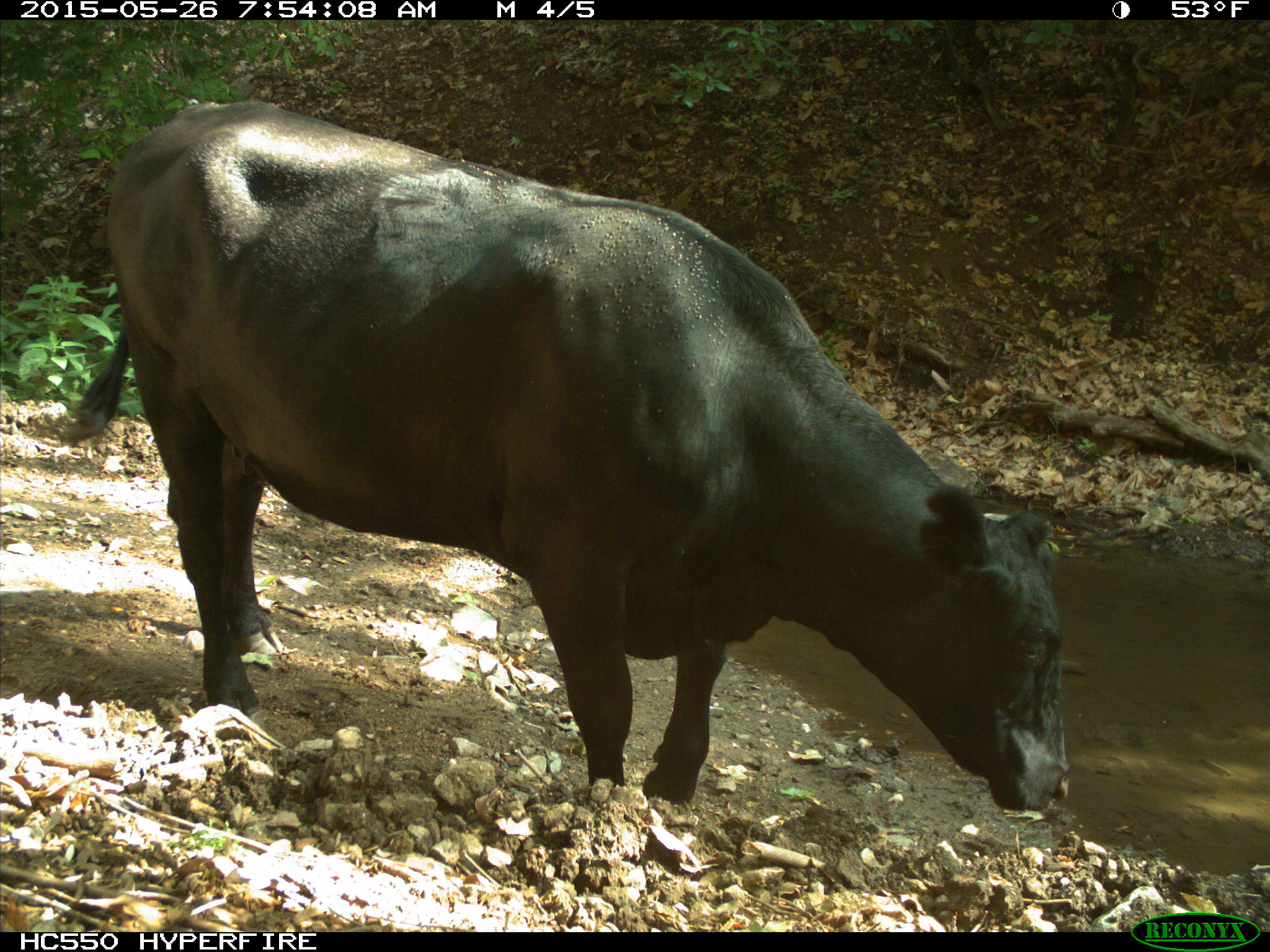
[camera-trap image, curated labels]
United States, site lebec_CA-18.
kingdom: Animalia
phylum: Chordata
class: Mammalia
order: Artiodactyla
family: Bovidae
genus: Bos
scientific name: Bos taurus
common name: domestic cow